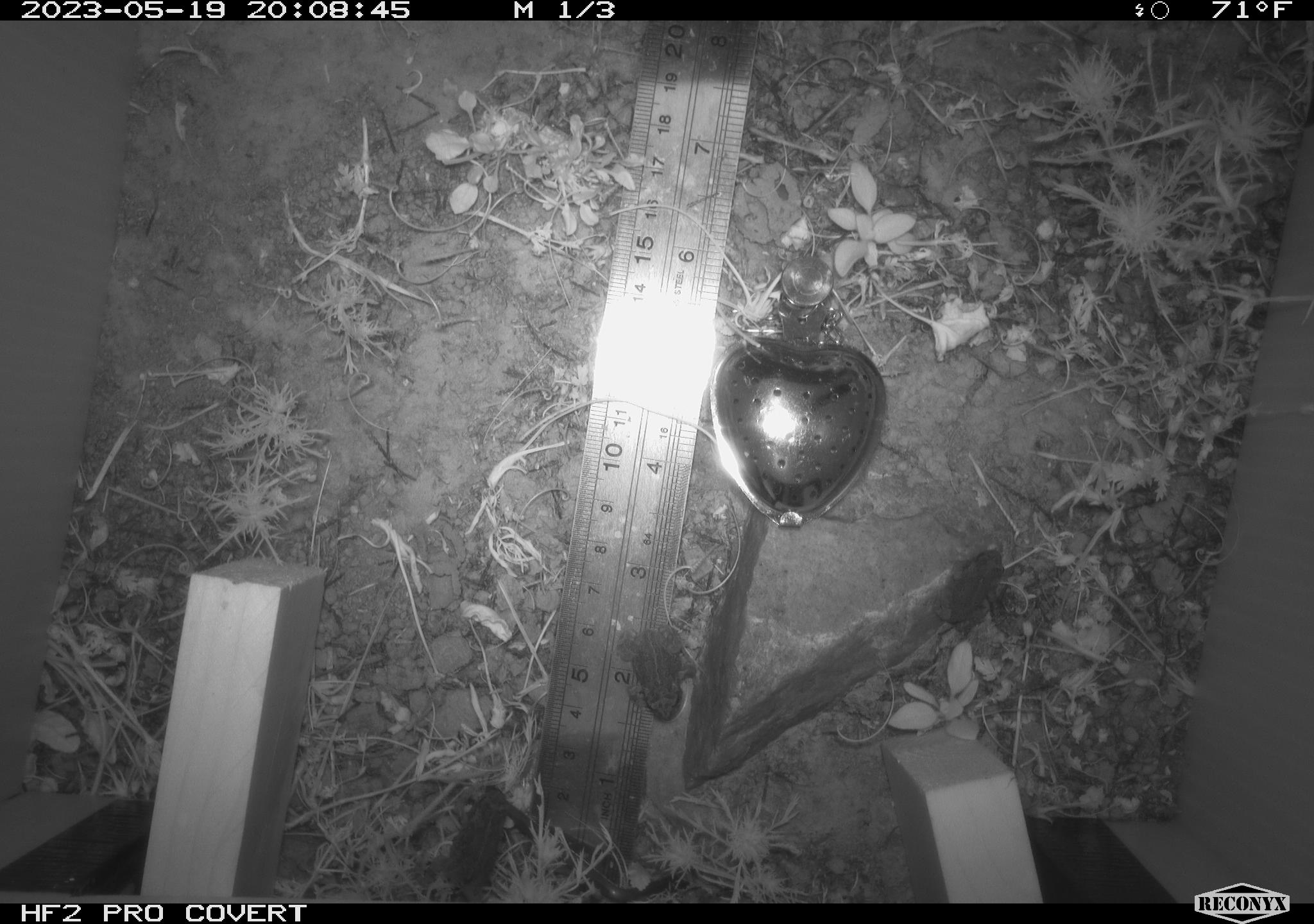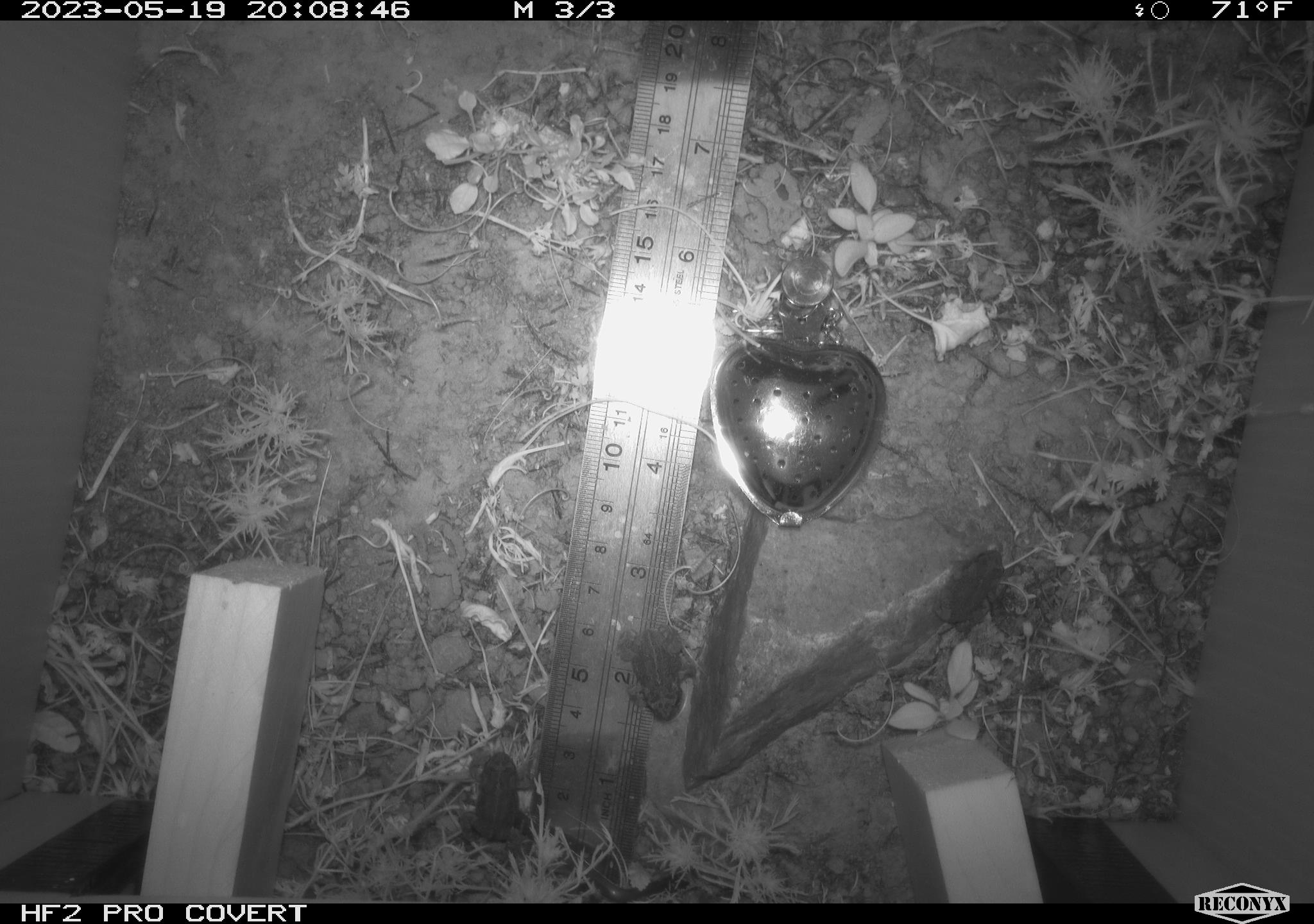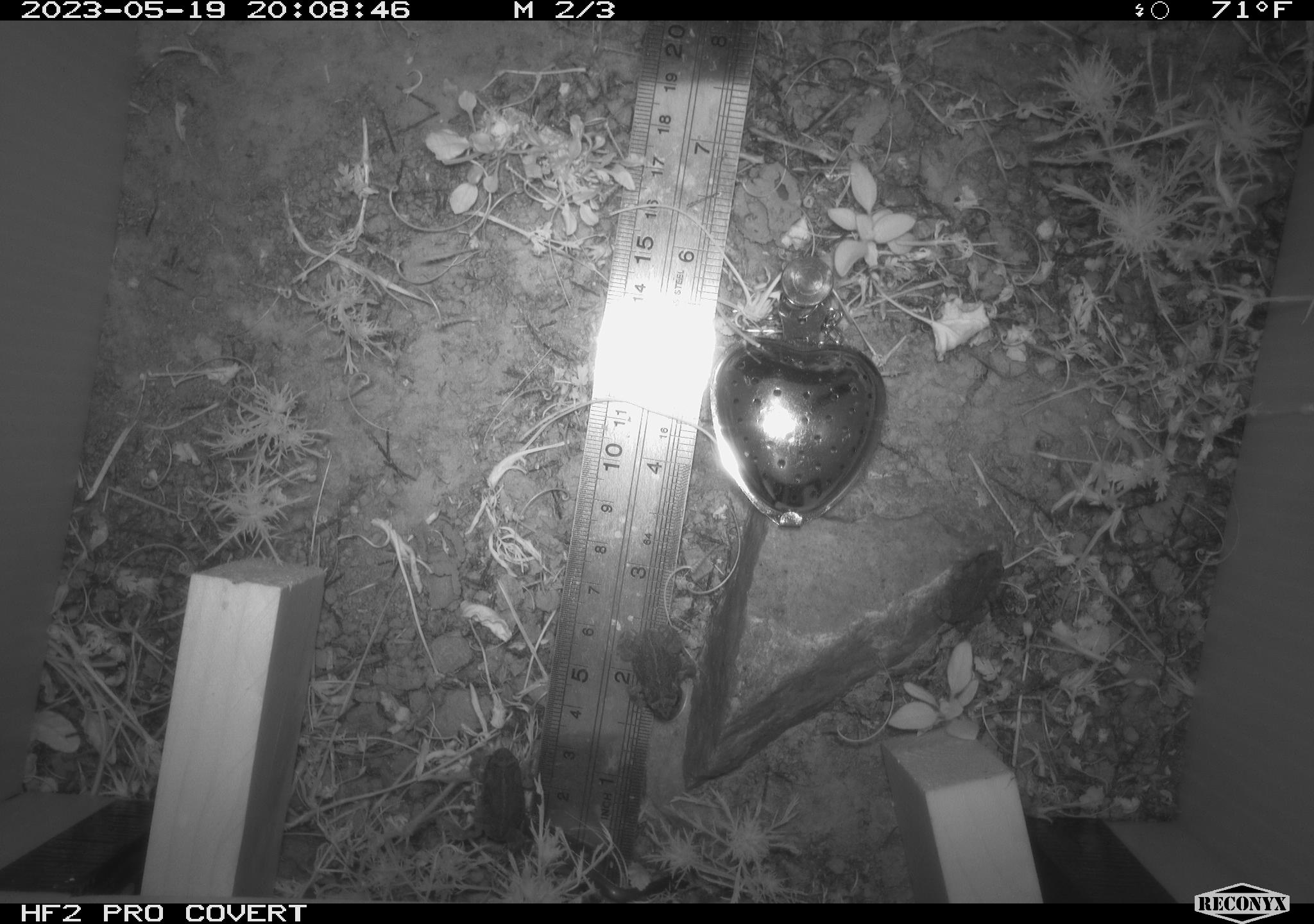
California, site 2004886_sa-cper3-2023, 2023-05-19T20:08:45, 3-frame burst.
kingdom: Animalia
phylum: Chordata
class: Amphibia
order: Anura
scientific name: Anura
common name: frogs